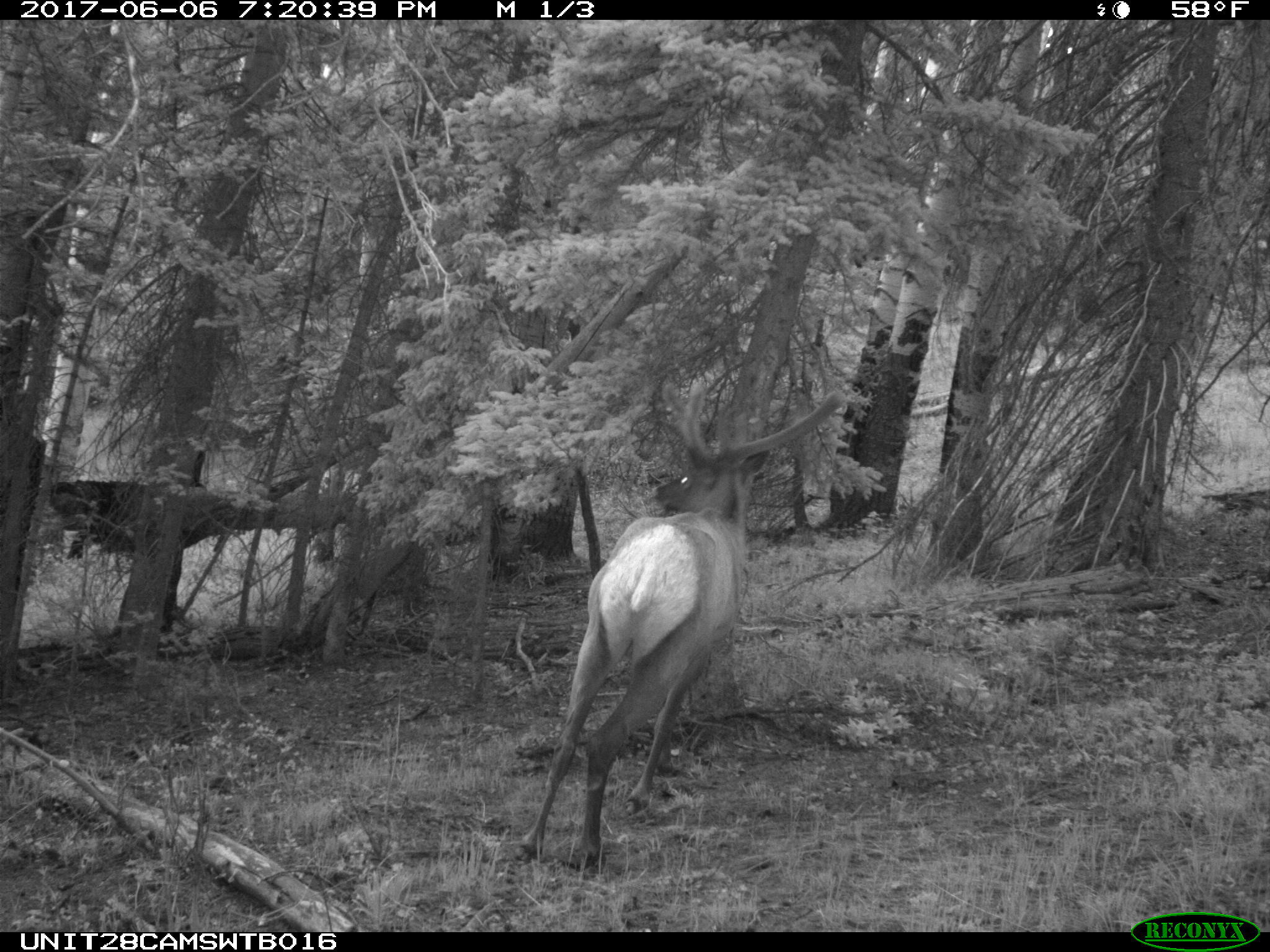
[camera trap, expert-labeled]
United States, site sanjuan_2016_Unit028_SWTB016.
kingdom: Animalia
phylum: Chordata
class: Mammalia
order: Artiodactyla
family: Cervidae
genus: Cervus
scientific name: Cervus elaphus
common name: red deer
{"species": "Cervus elaphus (red deer)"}